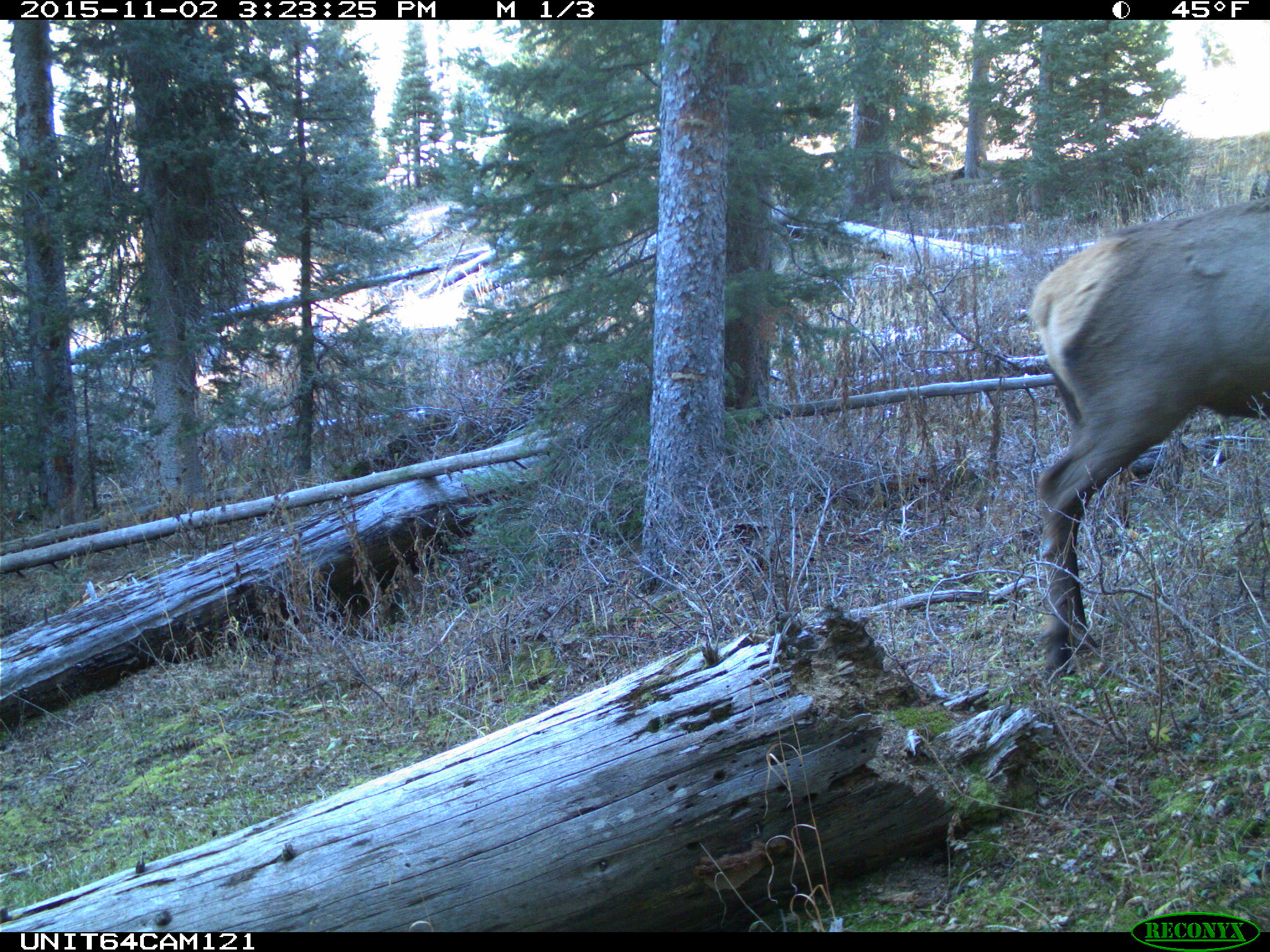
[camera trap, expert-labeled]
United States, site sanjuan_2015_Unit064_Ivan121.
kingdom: Animalia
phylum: Chordata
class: Mammalia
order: Artiodactyla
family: Cervidae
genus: Cervus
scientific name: Cervus elaphus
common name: red deer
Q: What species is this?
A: Cervus elaphus (red deer).